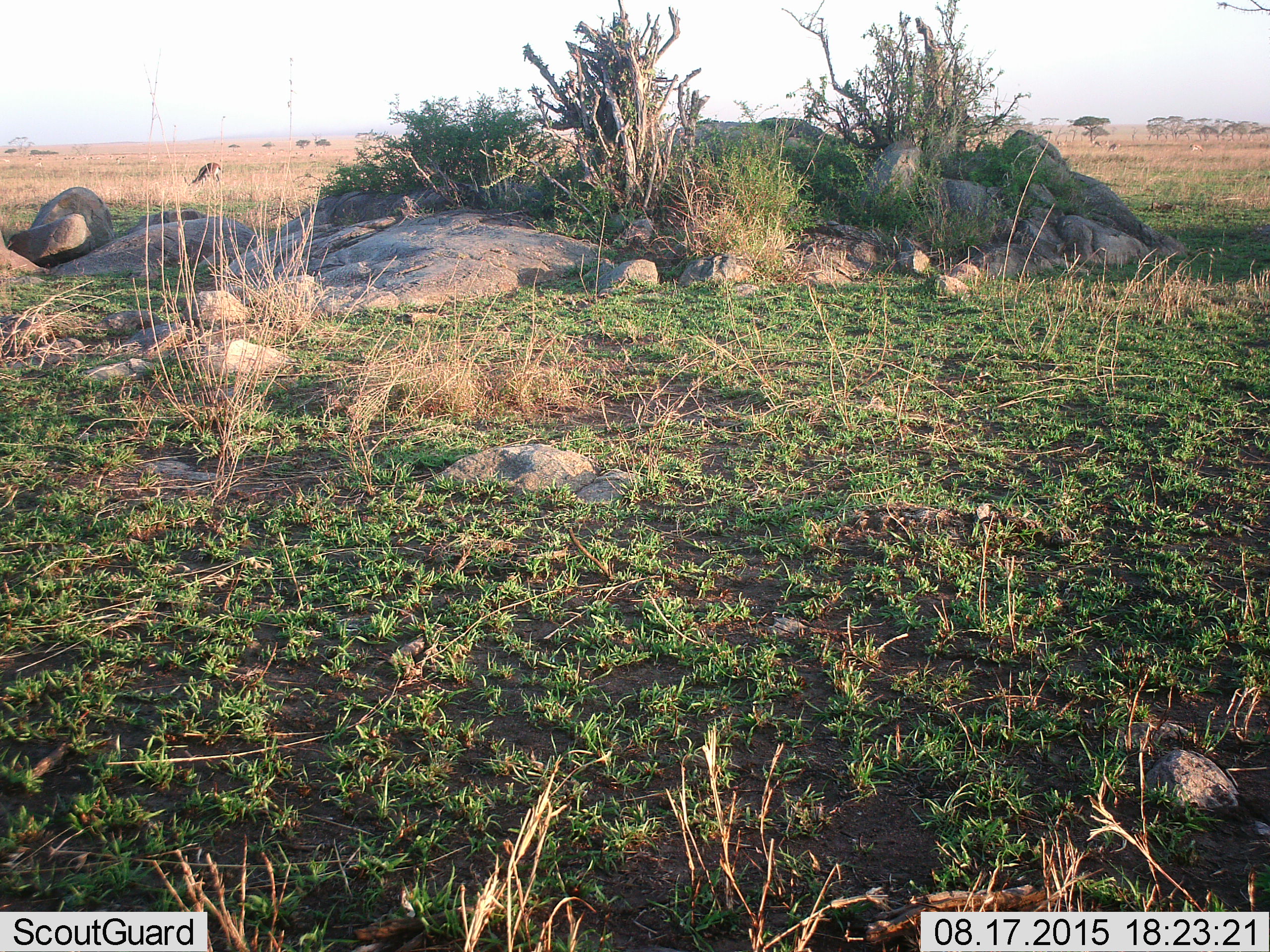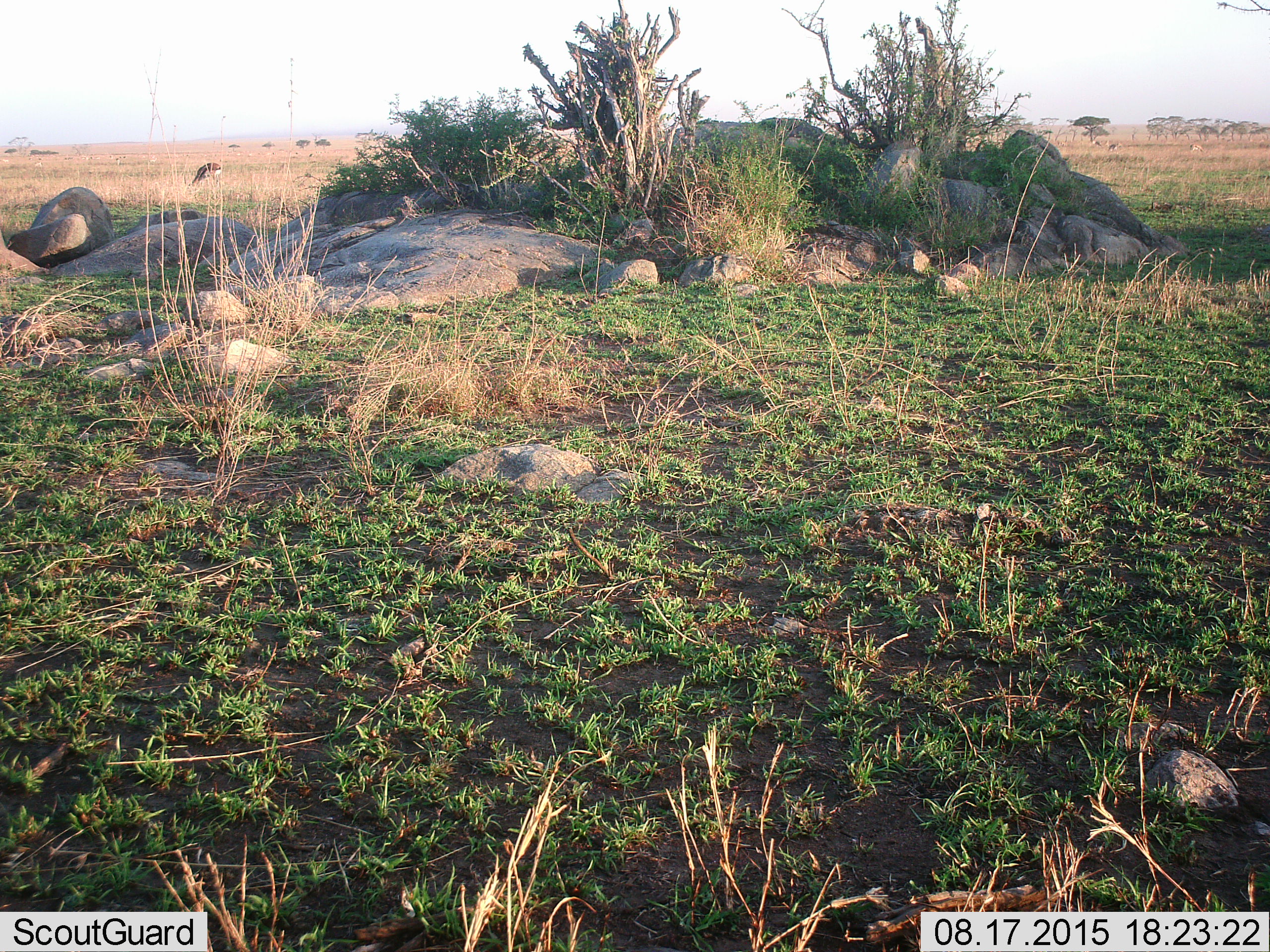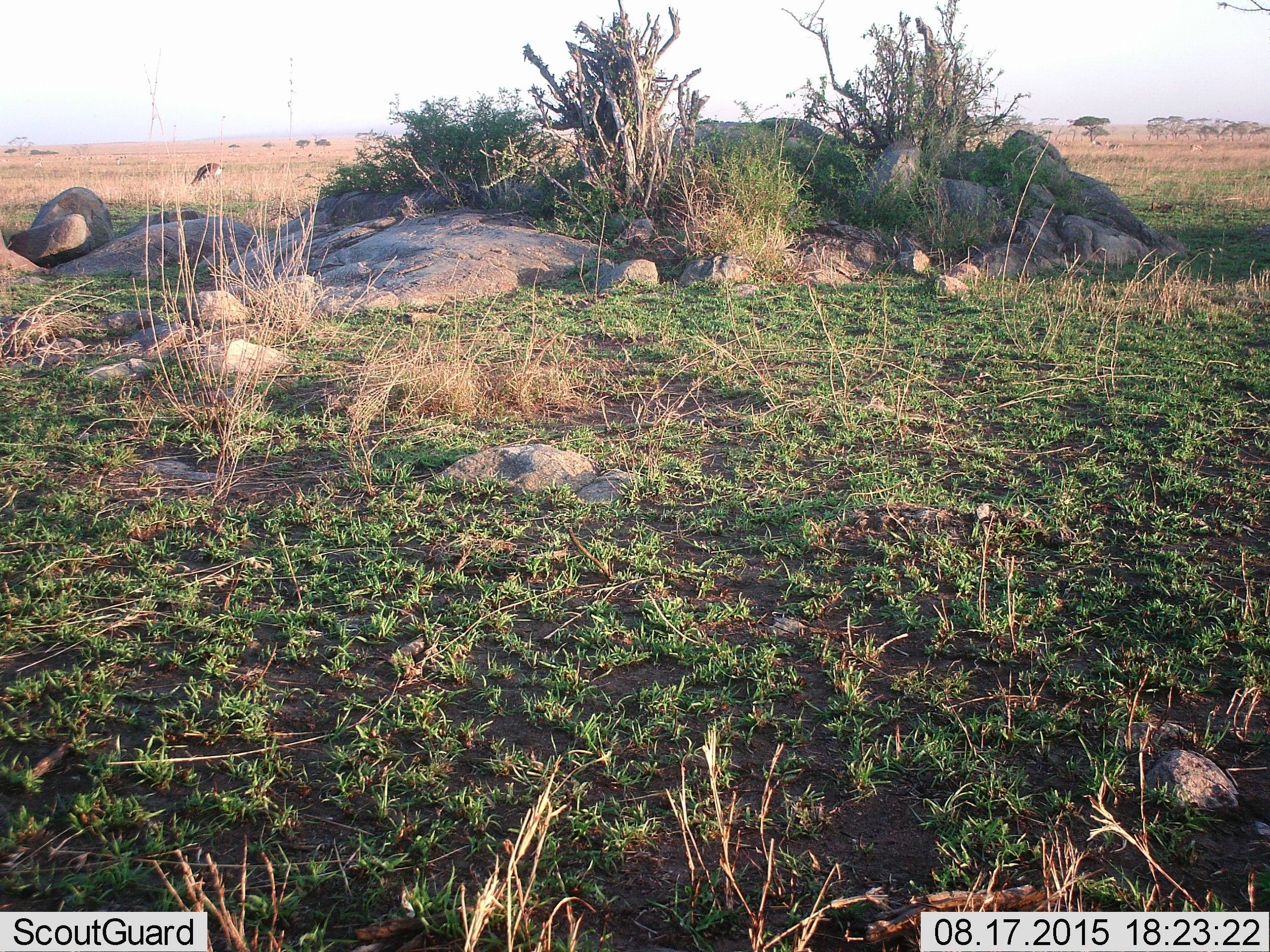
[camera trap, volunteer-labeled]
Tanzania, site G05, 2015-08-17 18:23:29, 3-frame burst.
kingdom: Animalia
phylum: Chordata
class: Mammalia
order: Artiodactyla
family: Bovidae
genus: Eudorcas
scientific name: Eudorcas thomsonii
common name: thomson's gazelle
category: gazellethomsons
Gazellethomsons (thomson's gazelle) (Eudorcas thomsonii), count 5. Behavior (volunteer vote fractions): standing 40%, resting 0%, moving 20%, interacting 0%. Young present (vote fraction): 7%. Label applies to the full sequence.